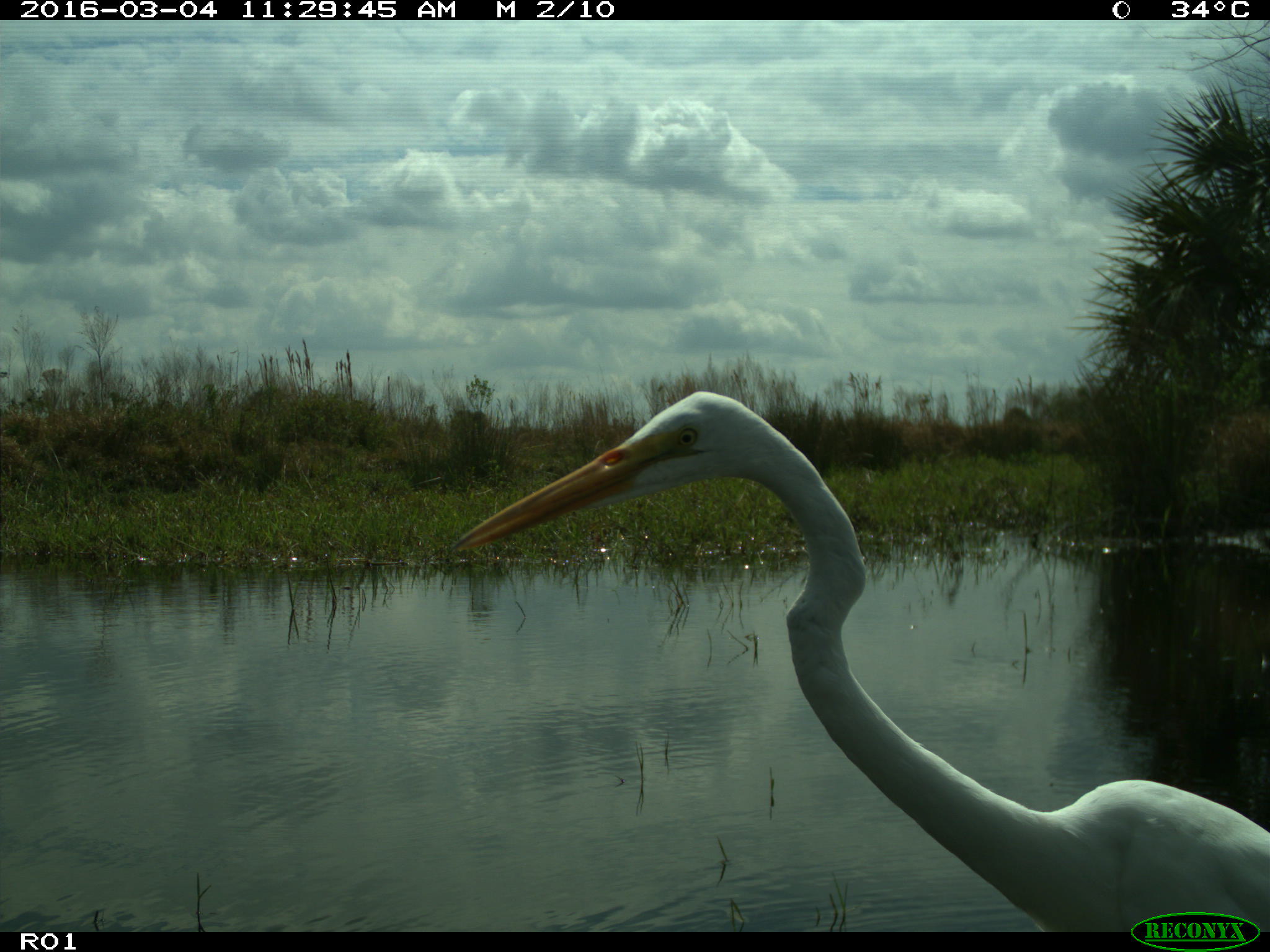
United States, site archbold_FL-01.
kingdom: Animalia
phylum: Chordata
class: Aves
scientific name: Aves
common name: birds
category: unidentified bird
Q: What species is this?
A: Unidentified bird (birds) (Aves).